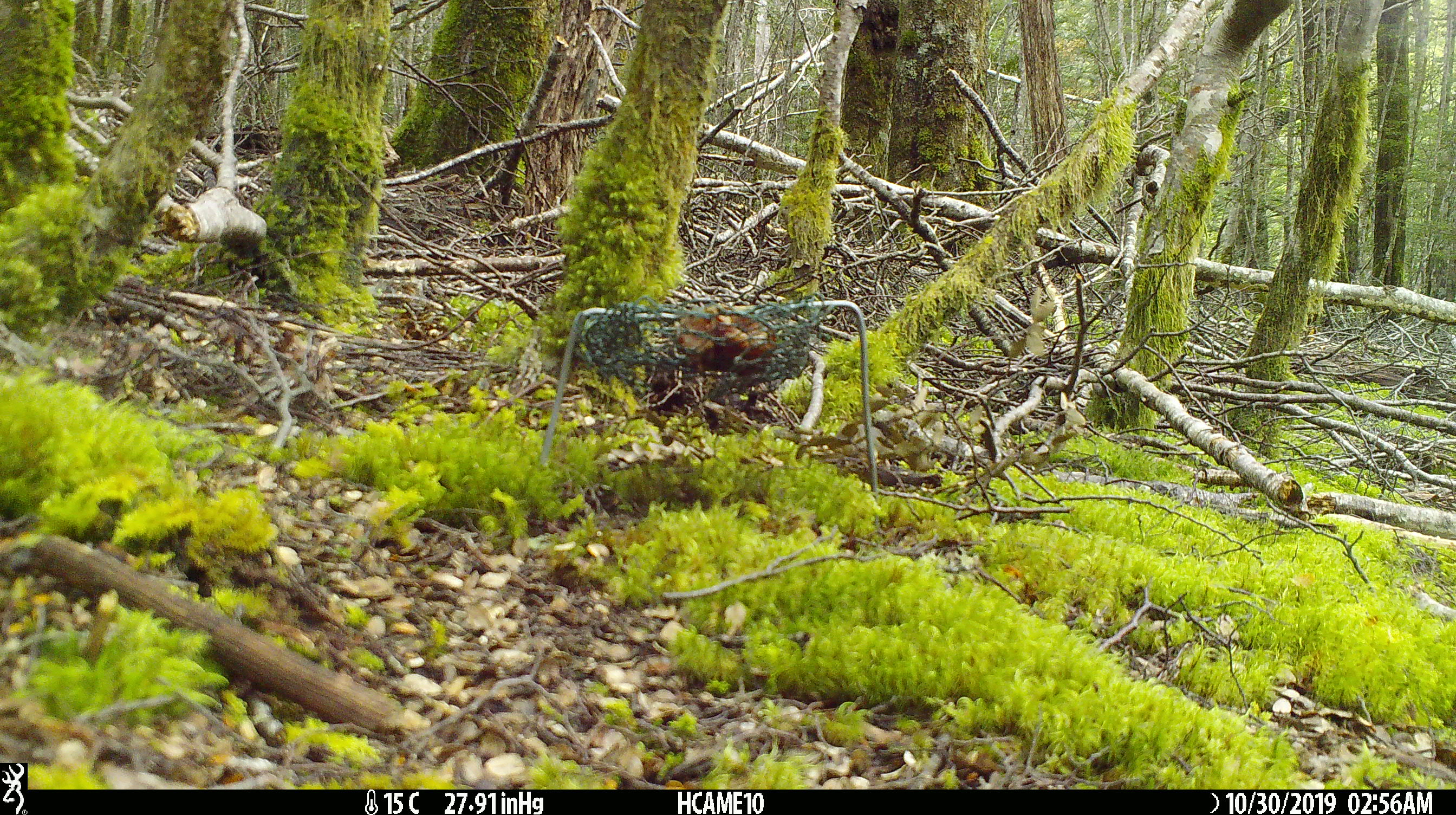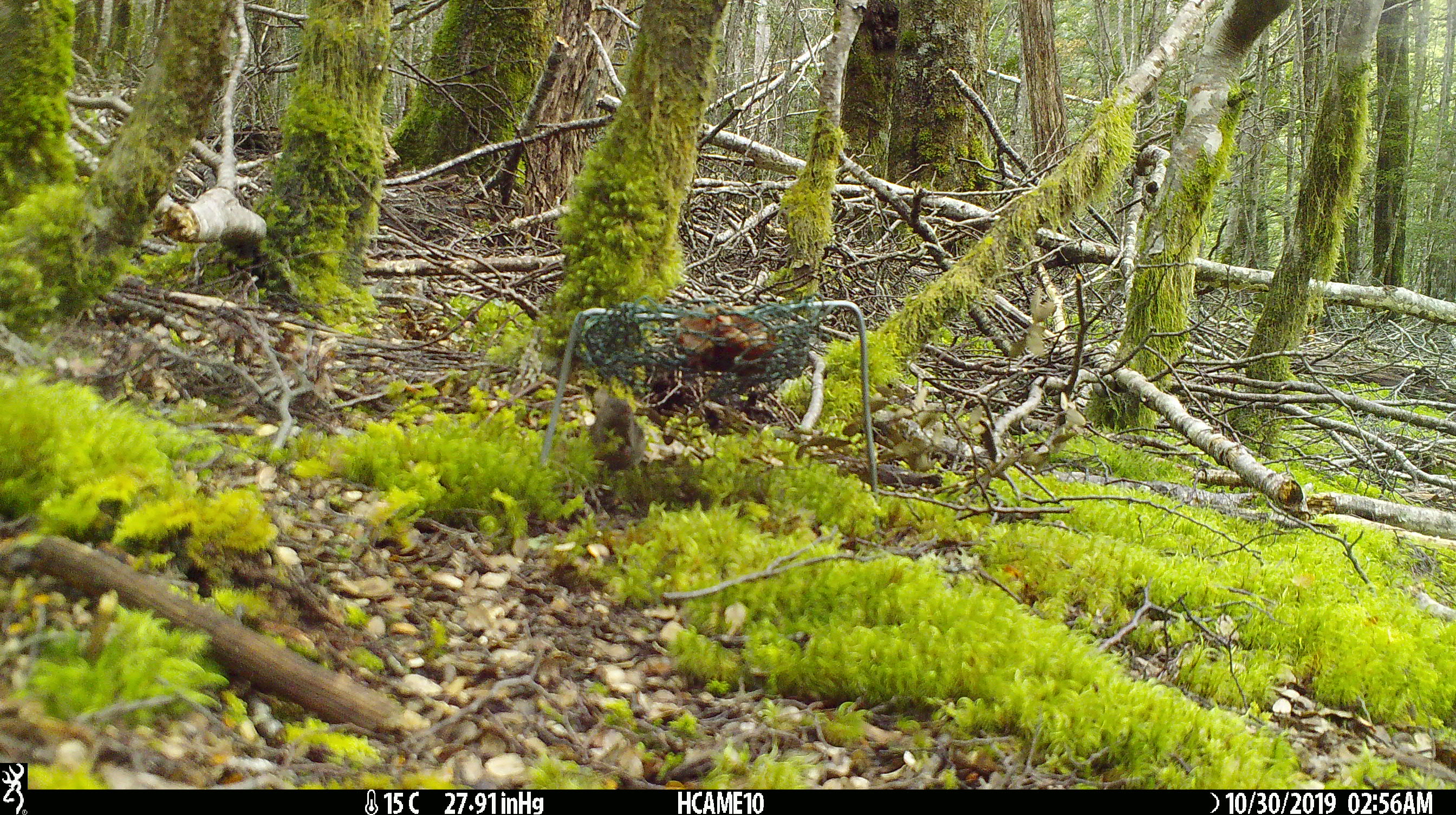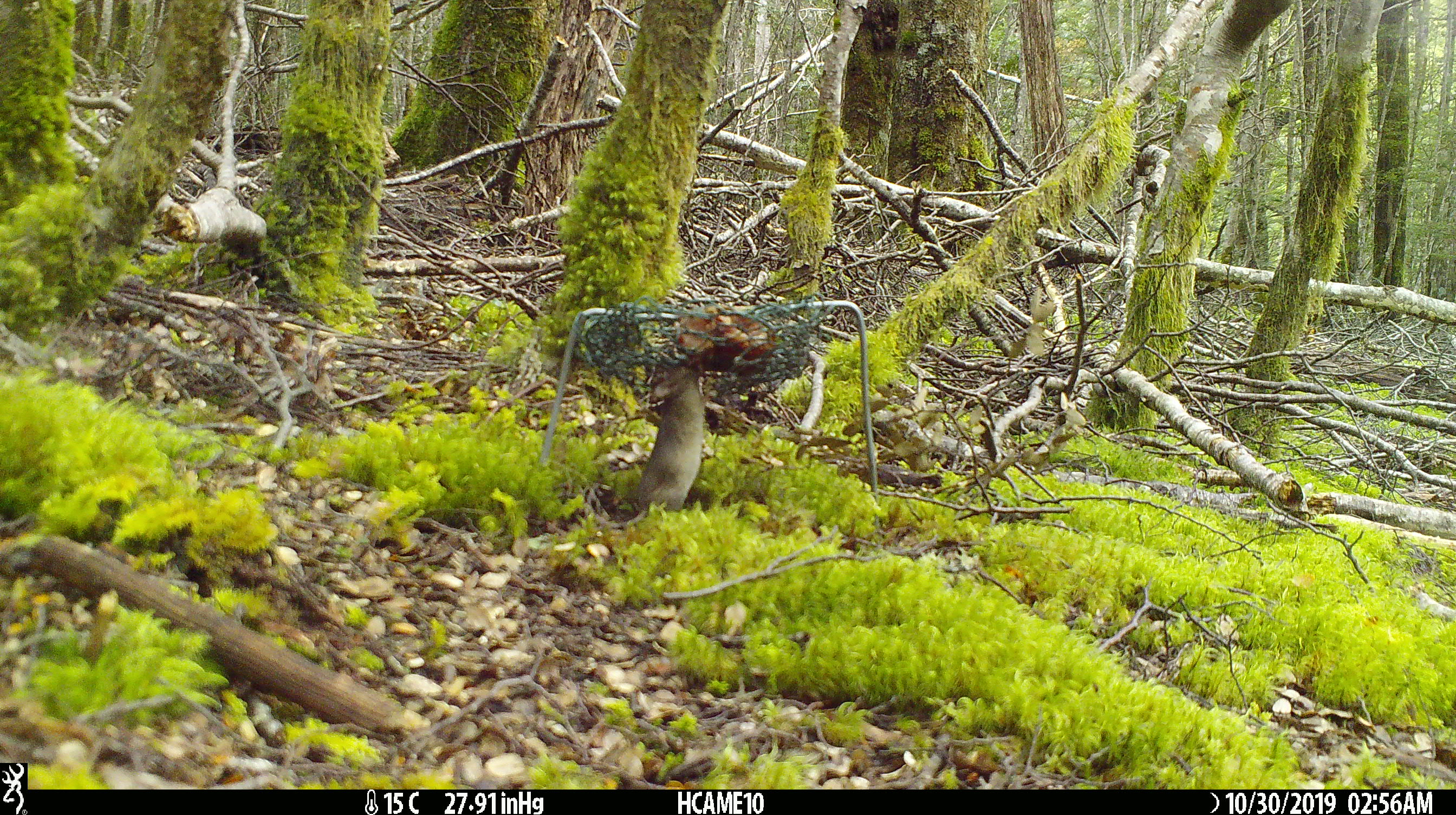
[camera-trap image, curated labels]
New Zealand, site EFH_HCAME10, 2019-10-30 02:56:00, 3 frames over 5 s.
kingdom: Animalia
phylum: Chordata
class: Mammalia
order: Rodentia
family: Muridae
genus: Mus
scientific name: Mus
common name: mouse